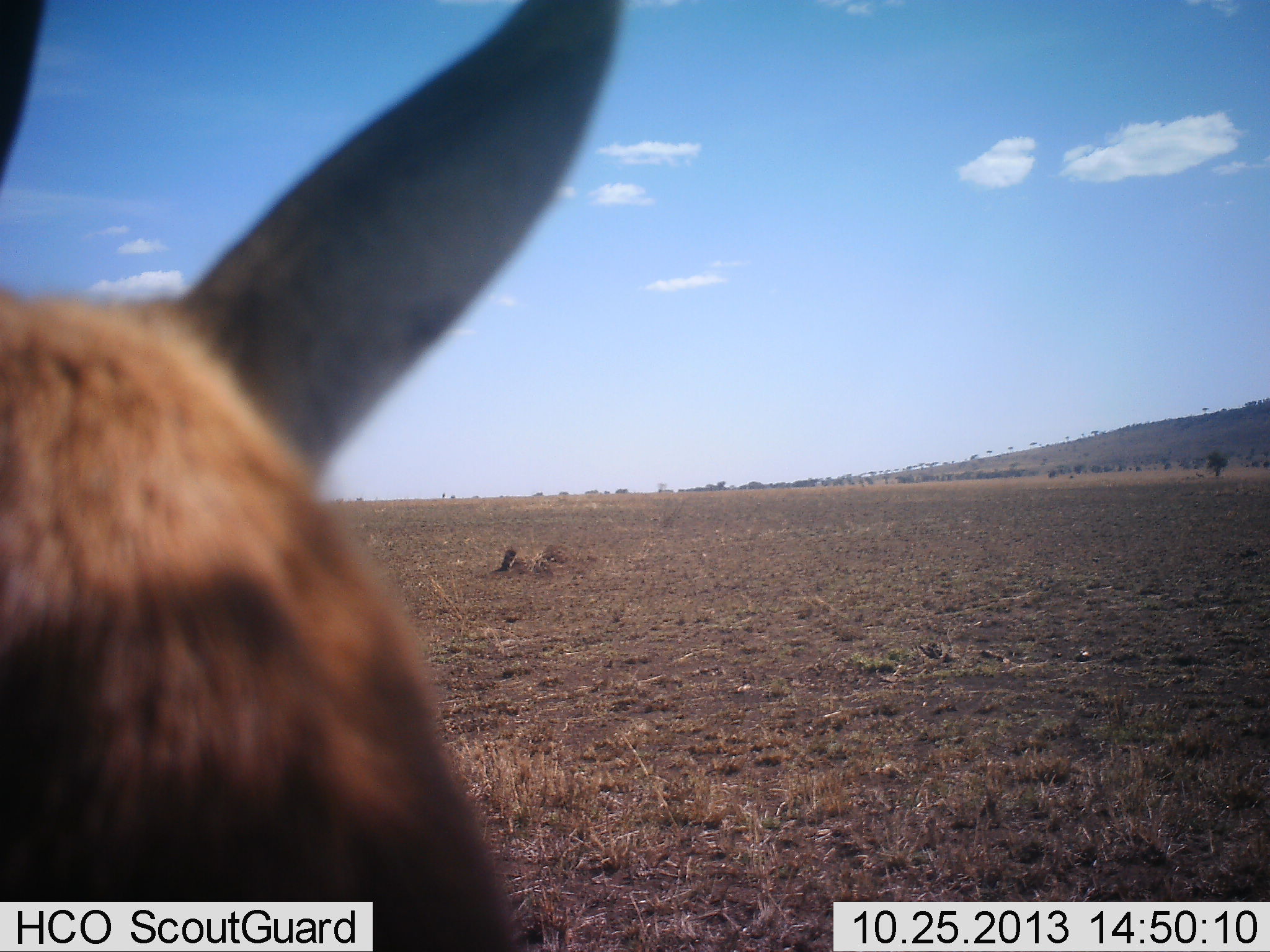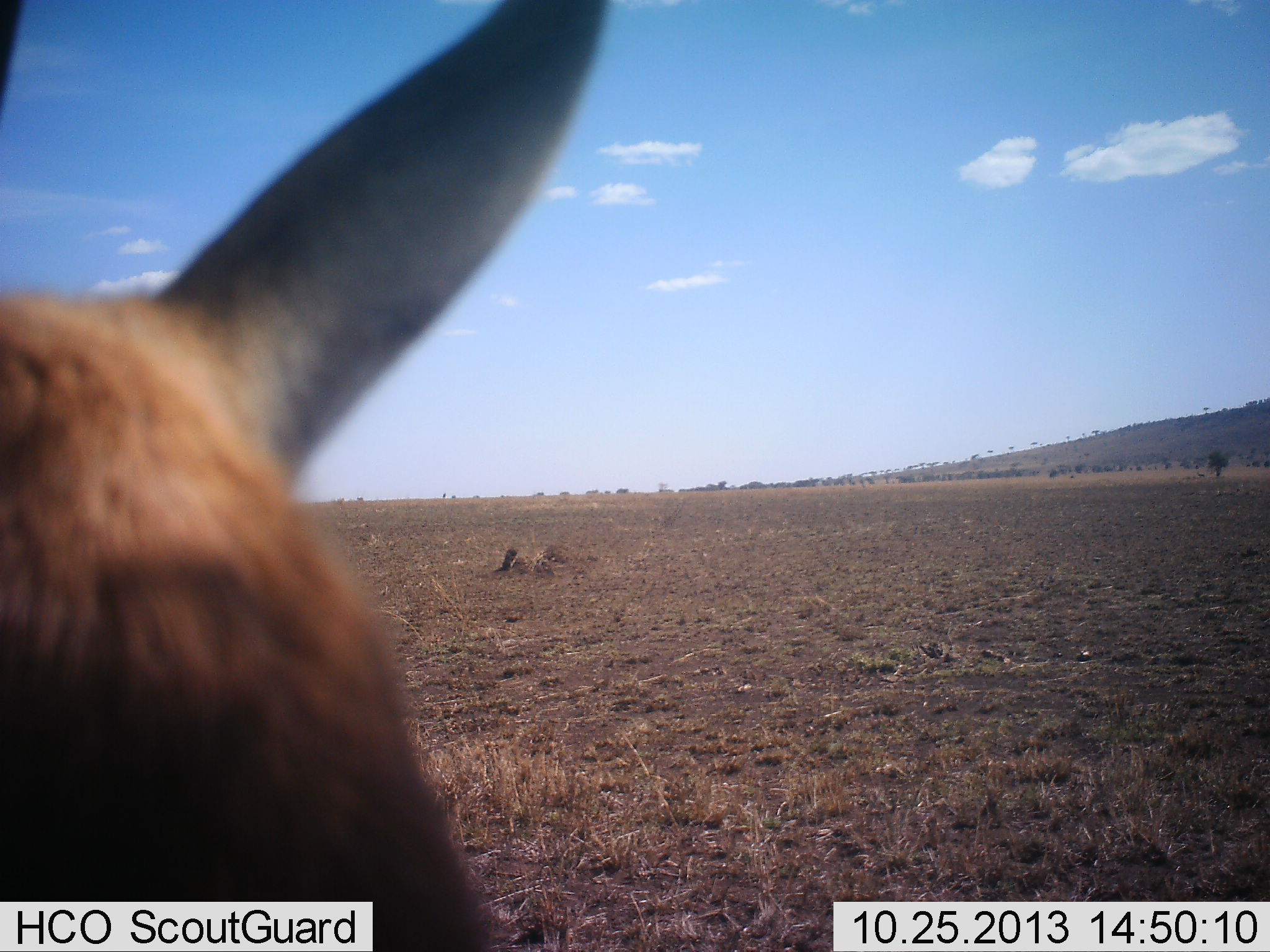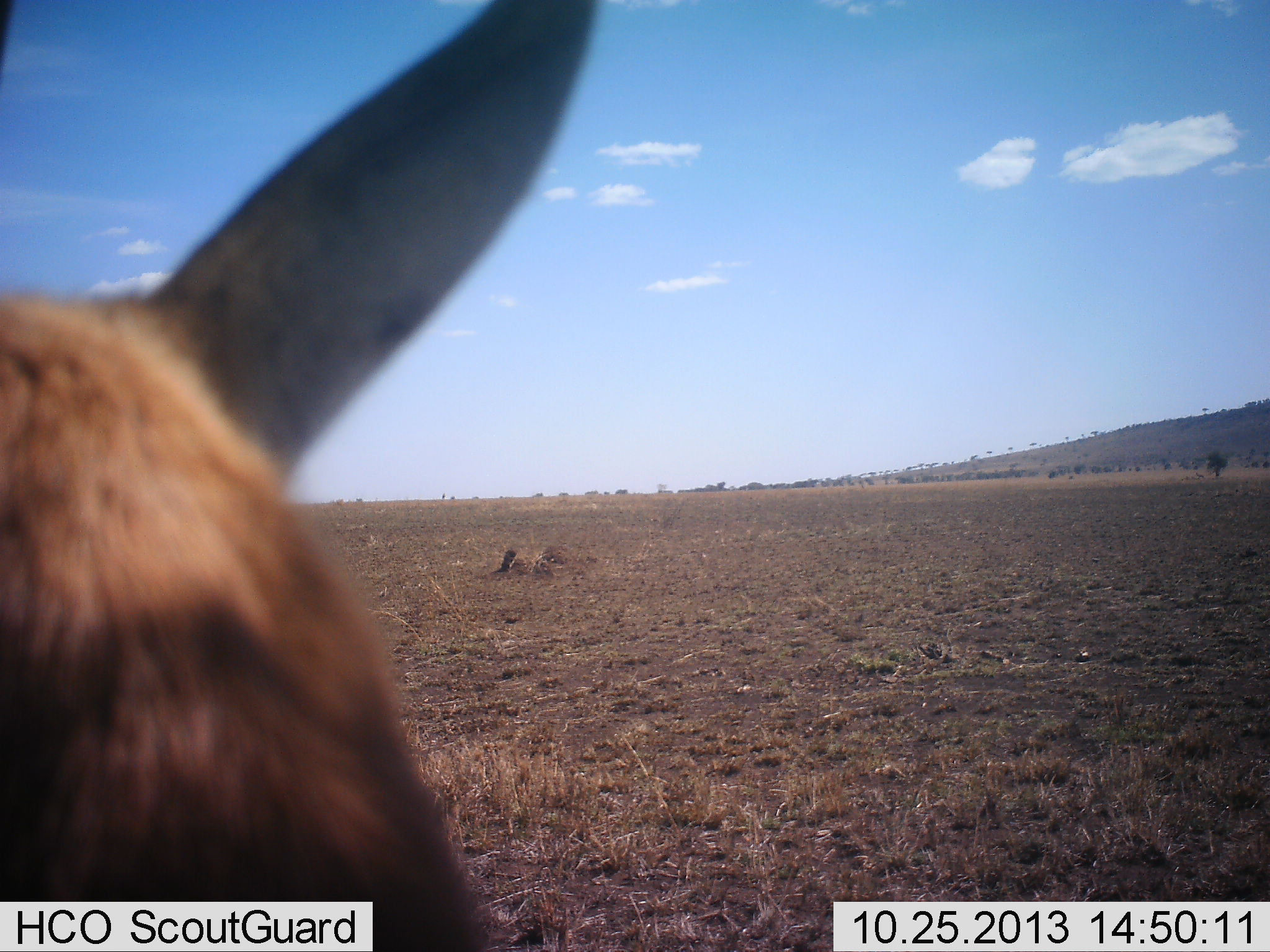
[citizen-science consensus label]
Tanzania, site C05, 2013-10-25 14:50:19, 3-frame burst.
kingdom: Animalia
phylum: Chordata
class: Mammalia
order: Artiodactyla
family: Bovidae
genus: Nanger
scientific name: Nanger granti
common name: grant's gazelle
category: gazellegrants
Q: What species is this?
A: Gazellegrants (grant's gazelle) (Nanger granti).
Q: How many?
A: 1.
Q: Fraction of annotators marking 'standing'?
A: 86%.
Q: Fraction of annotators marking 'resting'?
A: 14%.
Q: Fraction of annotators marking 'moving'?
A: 0%.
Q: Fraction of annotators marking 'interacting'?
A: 0%.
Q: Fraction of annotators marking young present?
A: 0%.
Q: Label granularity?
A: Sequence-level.